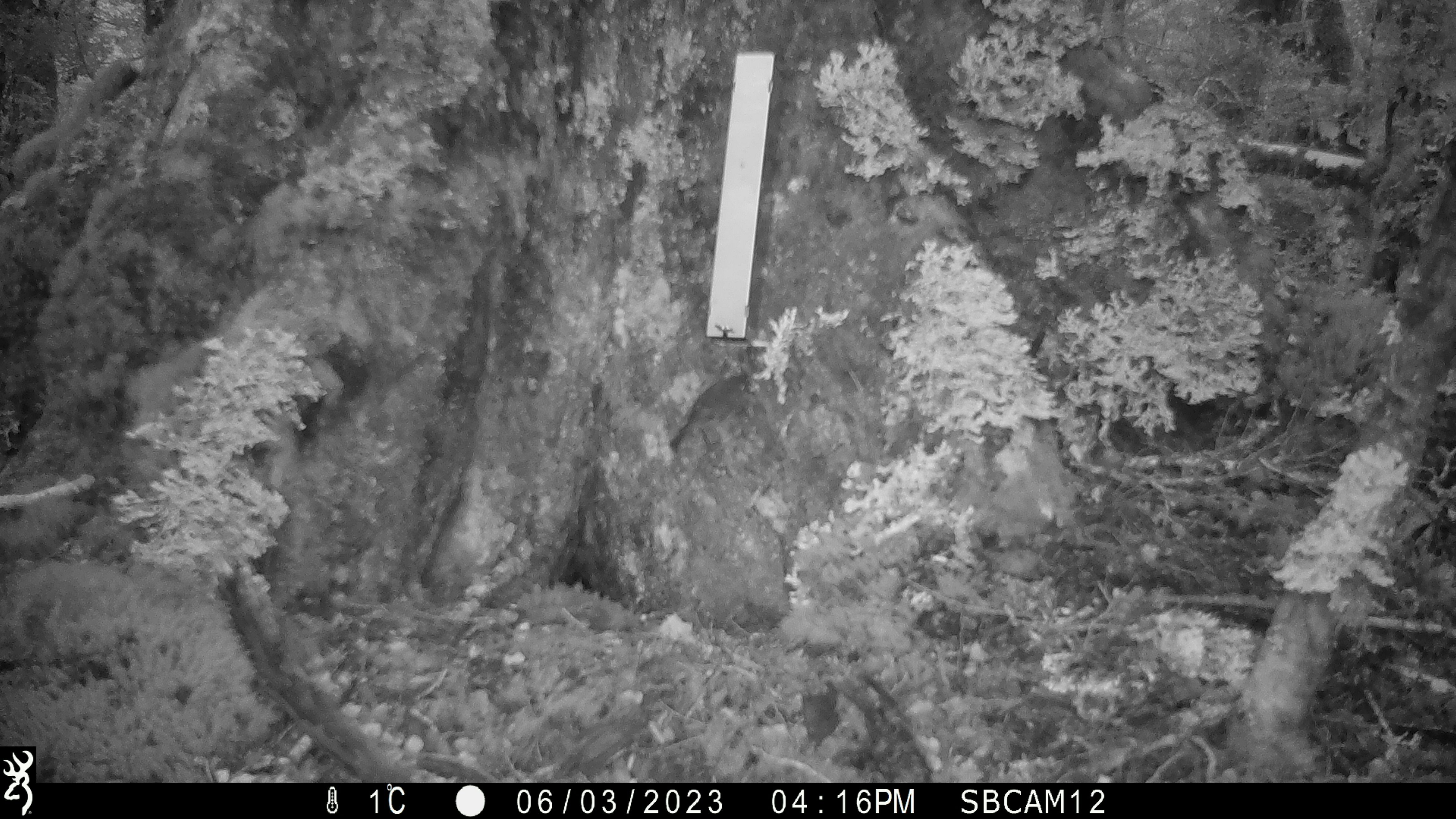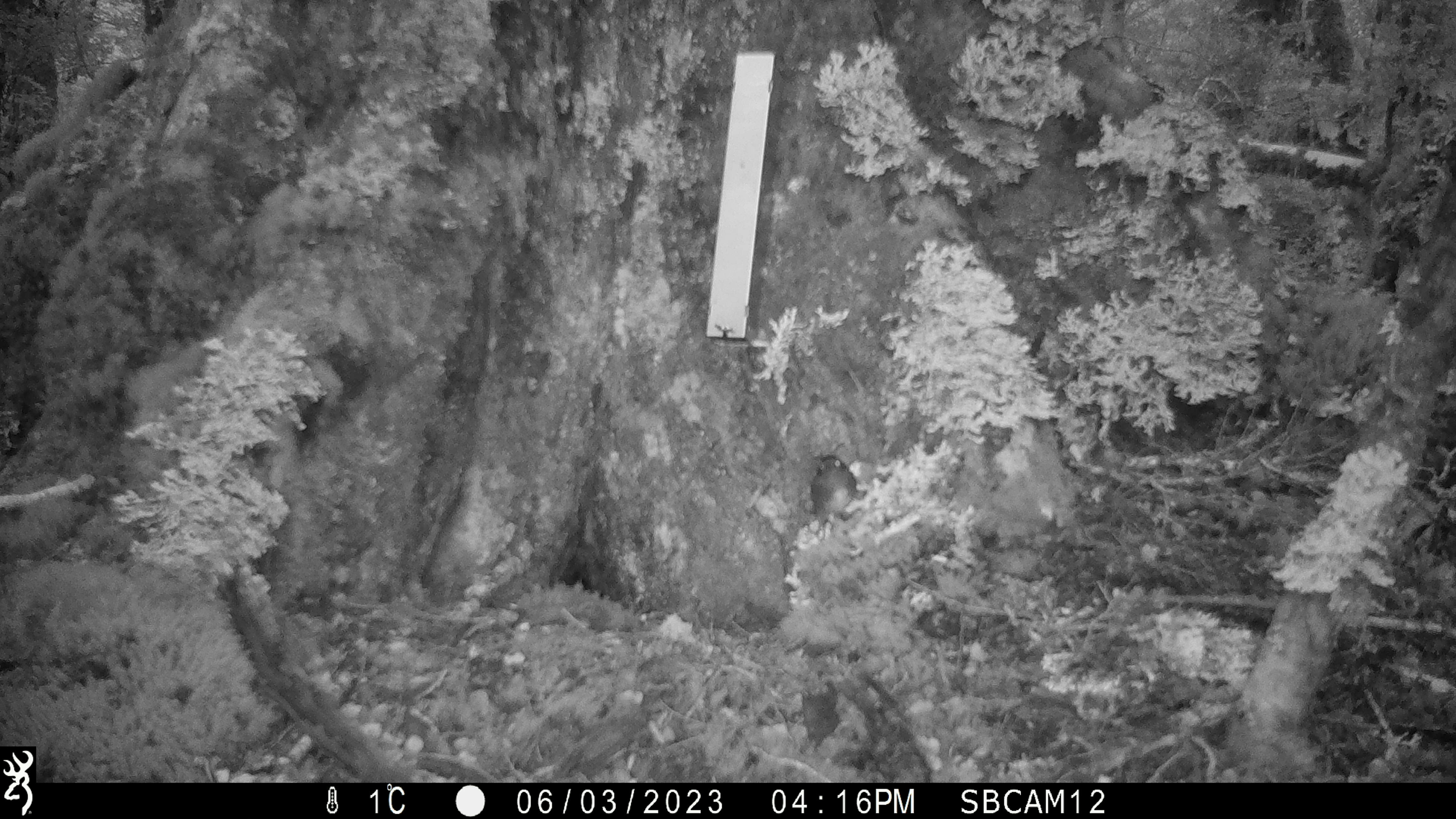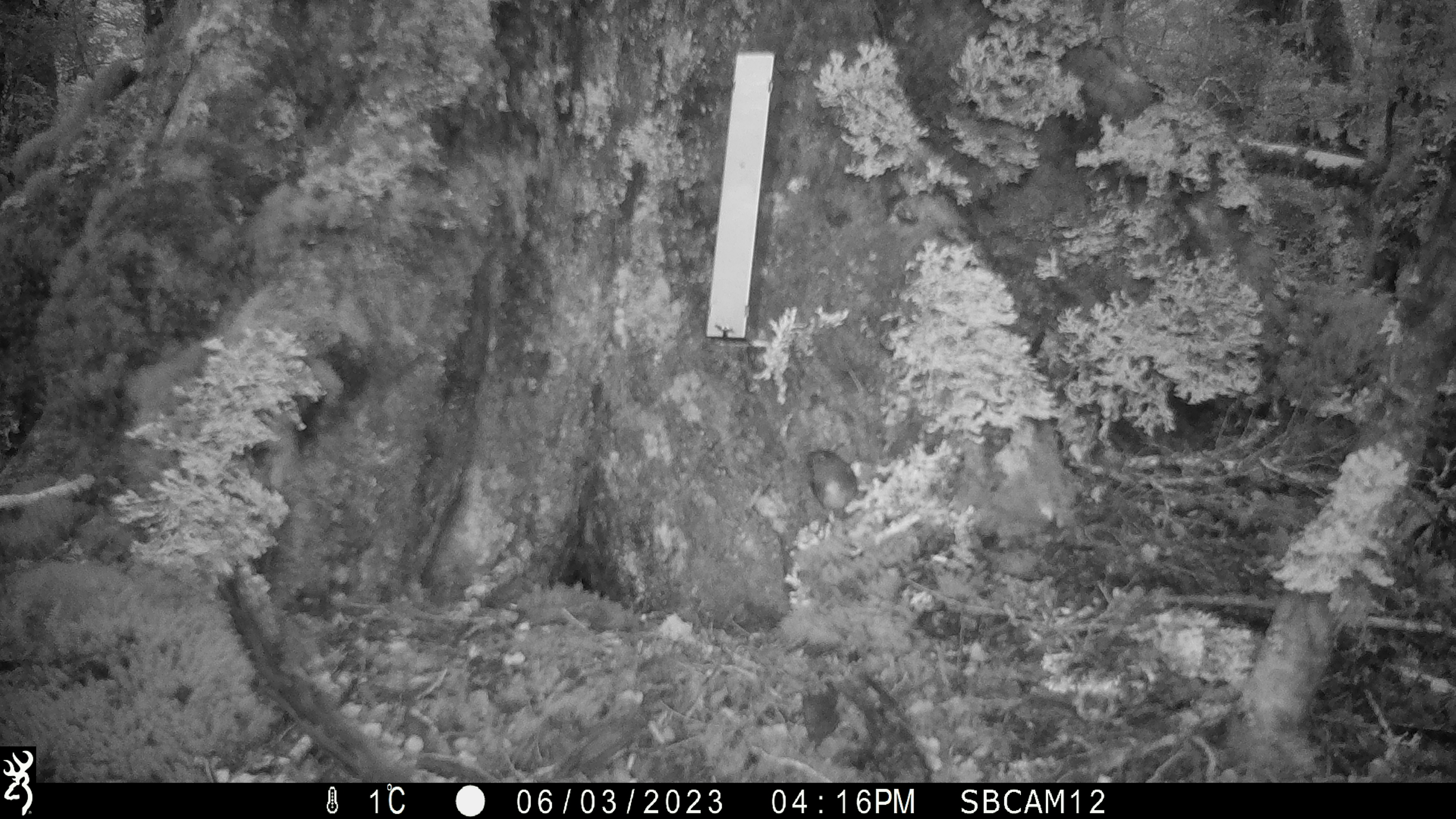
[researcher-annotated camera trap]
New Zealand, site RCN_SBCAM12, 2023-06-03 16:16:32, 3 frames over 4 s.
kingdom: Animalia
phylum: Chordata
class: Aves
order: Passeriformes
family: Petroicidae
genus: Petroica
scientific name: Petroica australis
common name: new zealand robin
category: robin